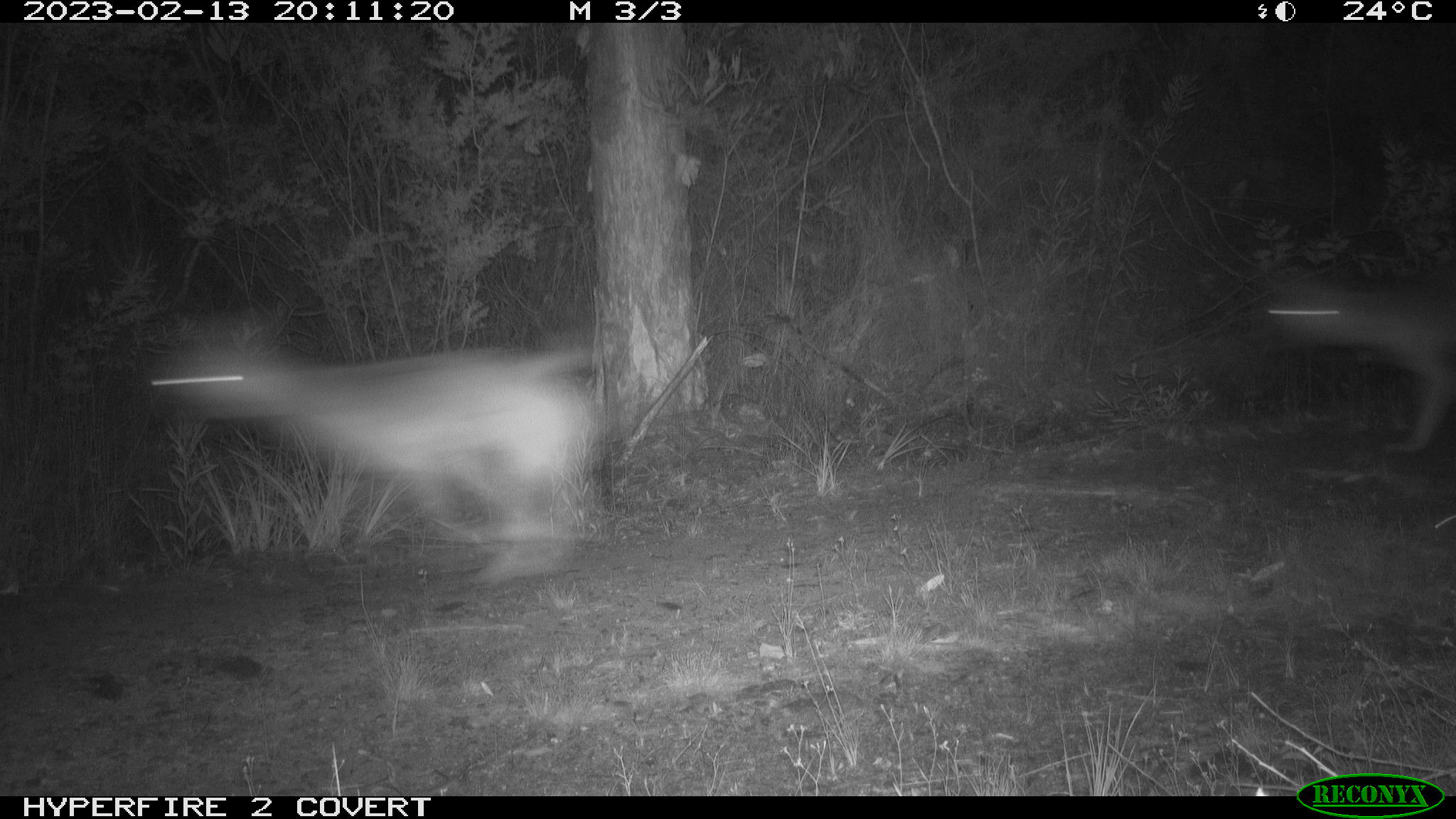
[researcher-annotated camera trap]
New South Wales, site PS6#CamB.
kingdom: Animalia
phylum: Chordata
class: Mammalia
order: Carnivora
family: Canidae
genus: Canis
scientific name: Canis familiaris dingo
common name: dingo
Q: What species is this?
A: Dingo (Canis familiaris dingo).